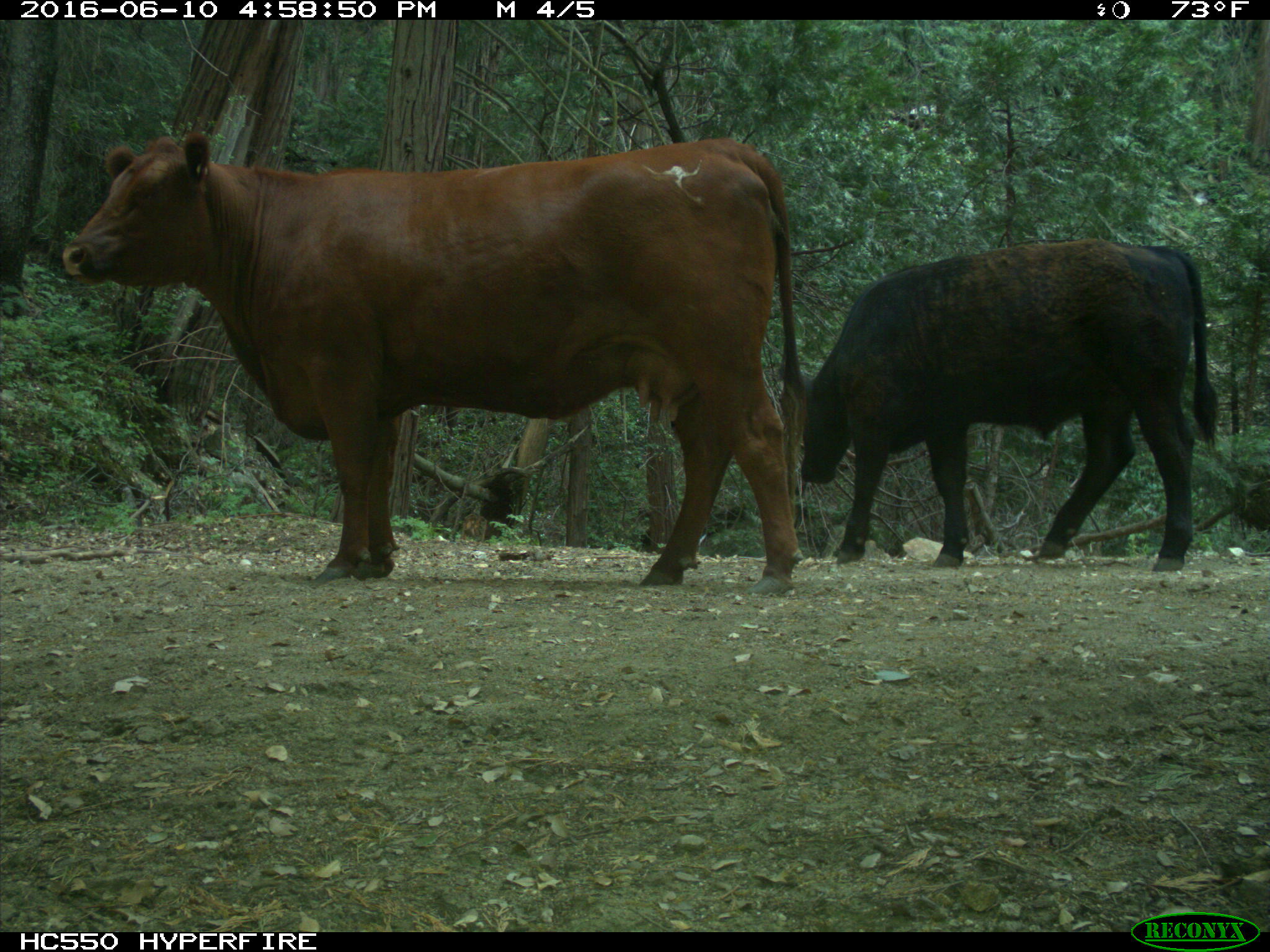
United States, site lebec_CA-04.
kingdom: Animalia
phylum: Chordata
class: Mammalia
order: Artiodactyla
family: Bovidae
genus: Bos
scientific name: Bos taurus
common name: domestic cow